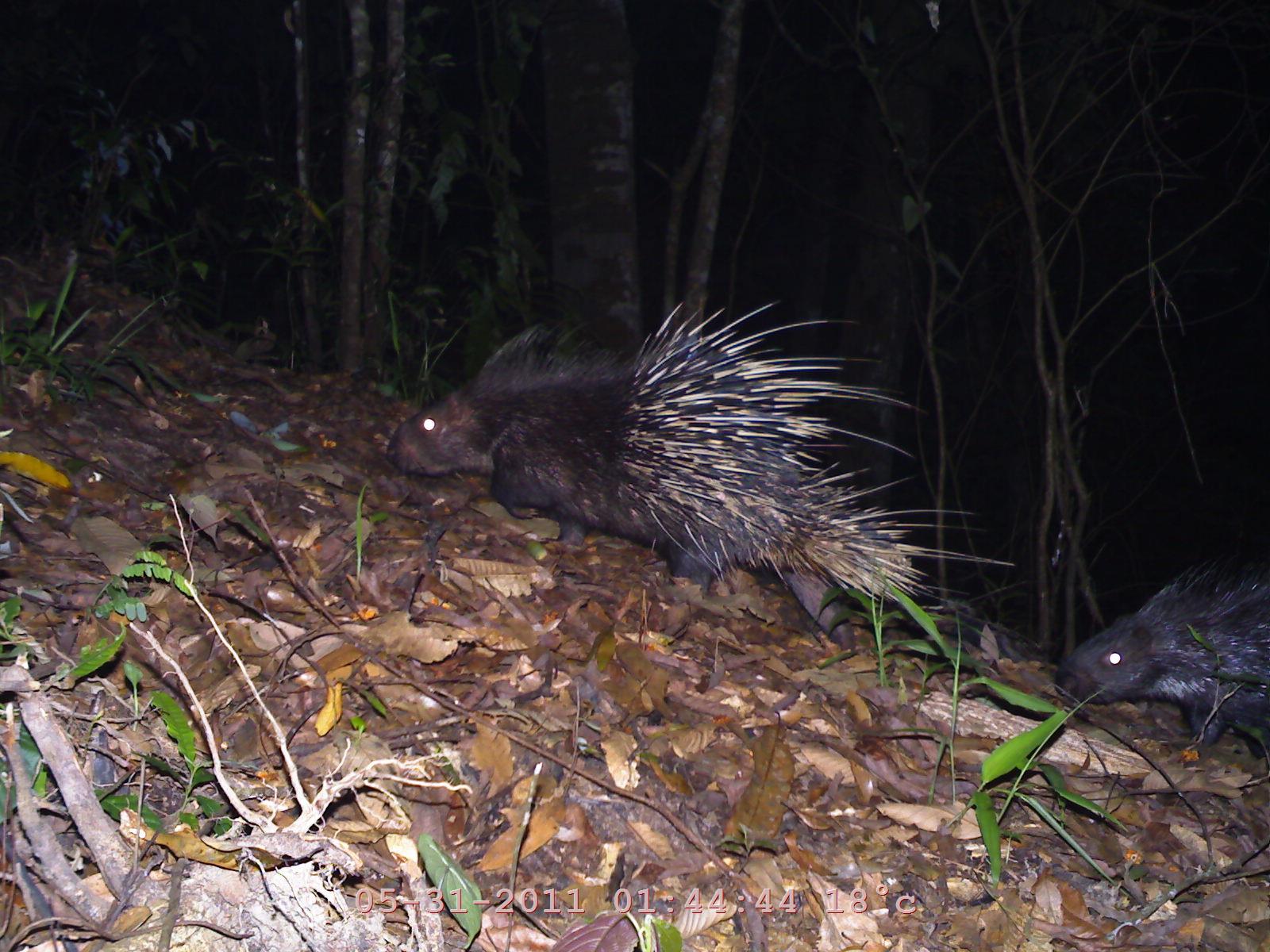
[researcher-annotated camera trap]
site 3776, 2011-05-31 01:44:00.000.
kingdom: Animalia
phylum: Chordata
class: Mammalia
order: Rodentia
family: Hystricidae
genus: Hystrix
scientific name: Hystrix brachyura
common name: east asian porcupine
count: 2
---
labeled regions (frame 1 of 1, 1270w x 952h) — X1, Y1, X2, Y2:
hystrix brachyura: 381, 295, 1021, 652; 1054, 556, 1269, 764